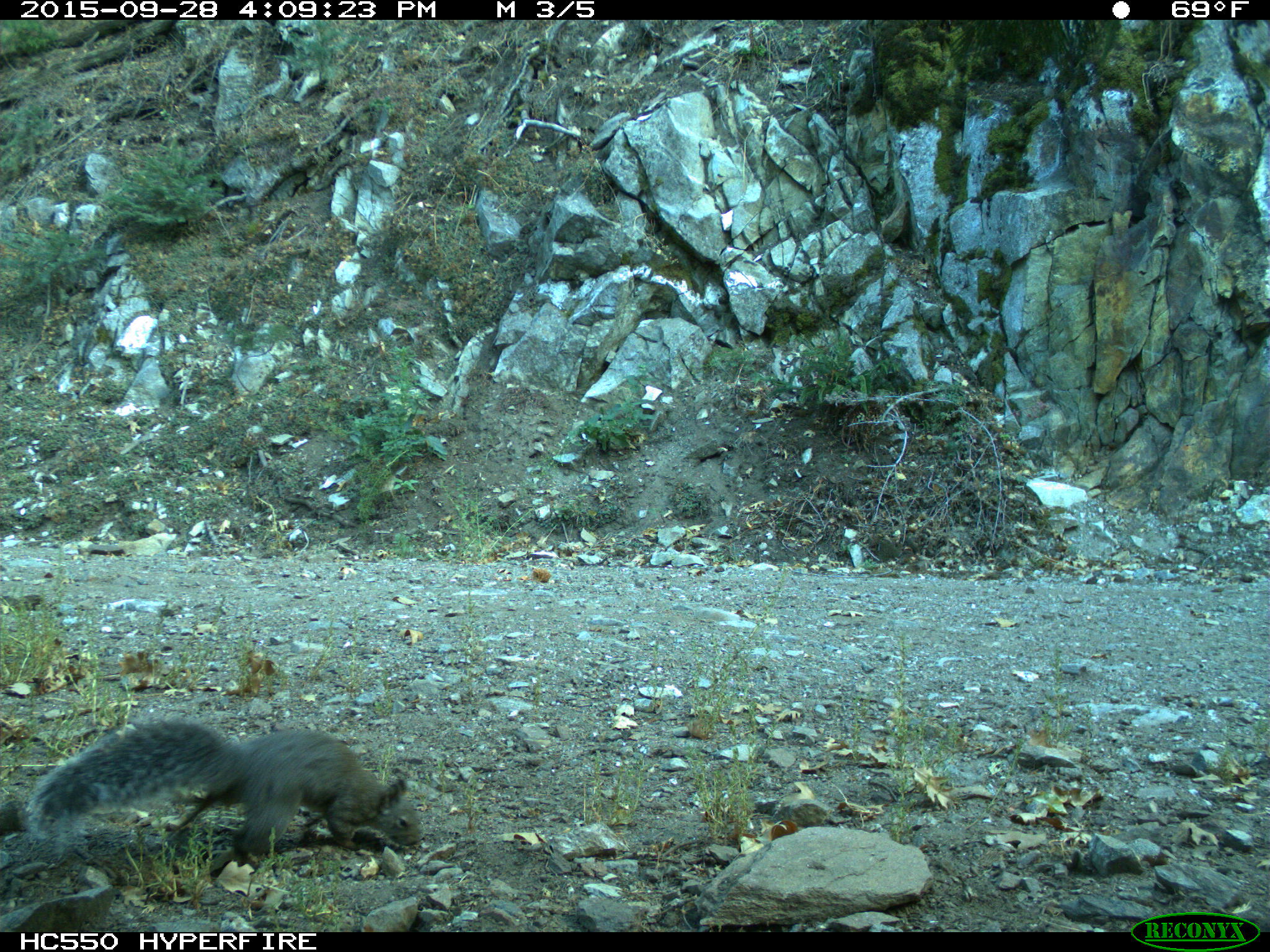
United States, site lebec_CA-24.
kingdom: Animalia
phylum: Chordata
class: Mammalia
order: Rodentia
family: Sciuridae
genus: Sciurus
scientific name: Sciurus carolinensis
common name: eastern gray squirrel